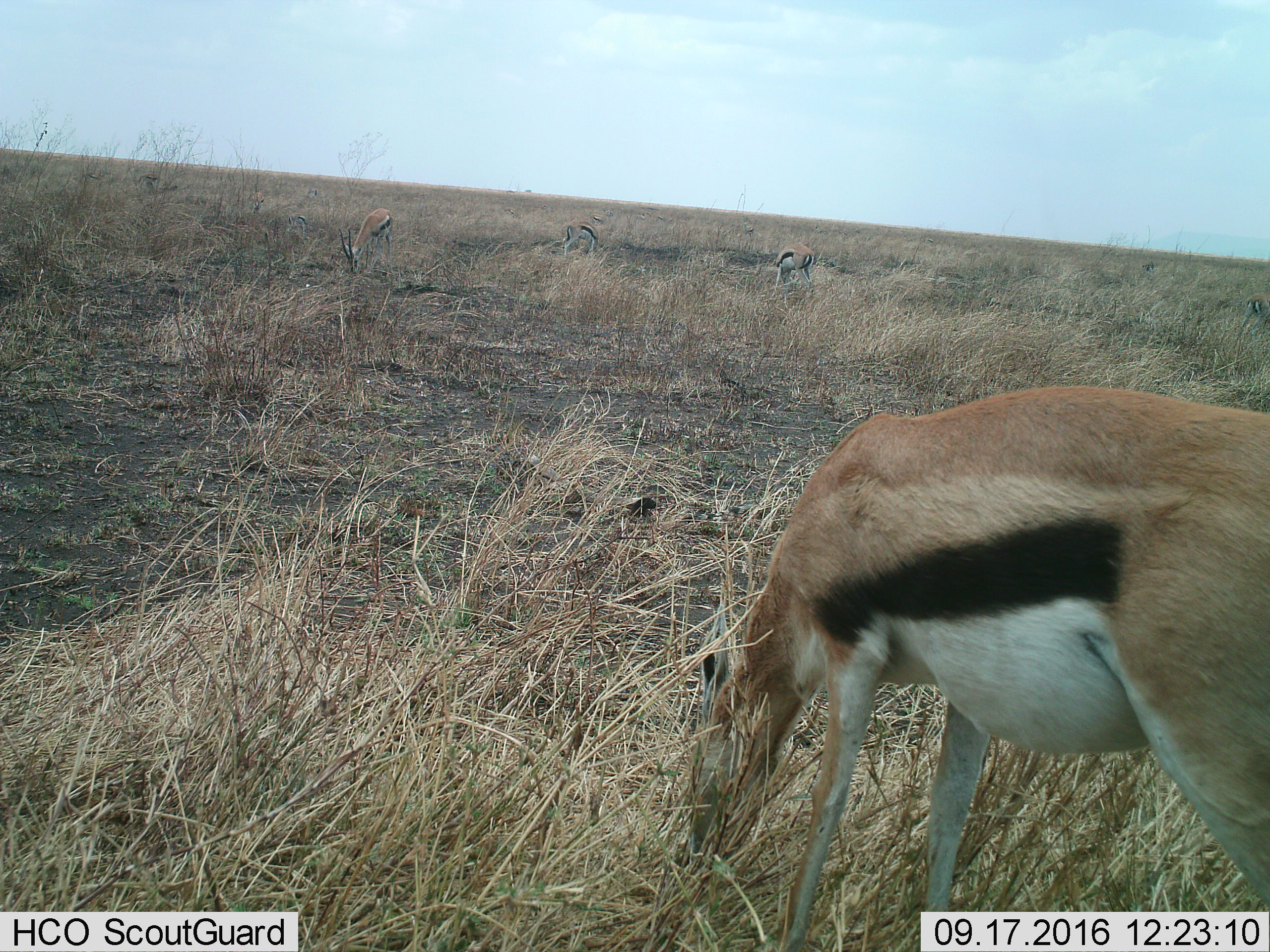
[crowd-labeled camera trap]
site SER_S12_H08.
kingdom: Animalia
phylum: Chordata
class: Mammalia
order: Artiodactyla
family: Bovidae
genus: Eudorcas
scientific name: Eudorcas thomsonii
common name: thomson's gazelle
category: gazellethomsons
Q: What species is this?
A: Gazellethomsons (thomson's gazelle) (Eudorcas thomsonii).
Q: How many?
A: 6.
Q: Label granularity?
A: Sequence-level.